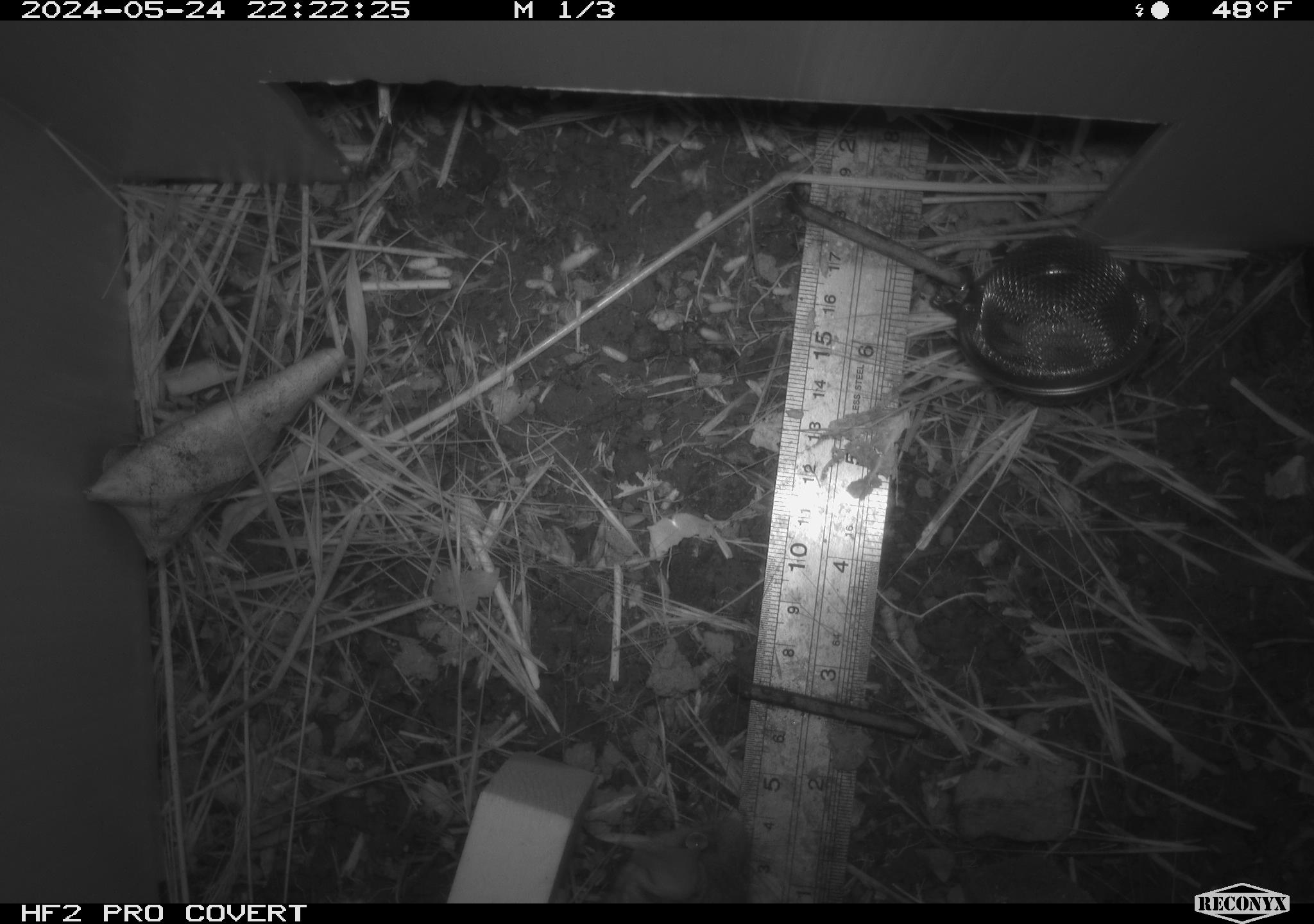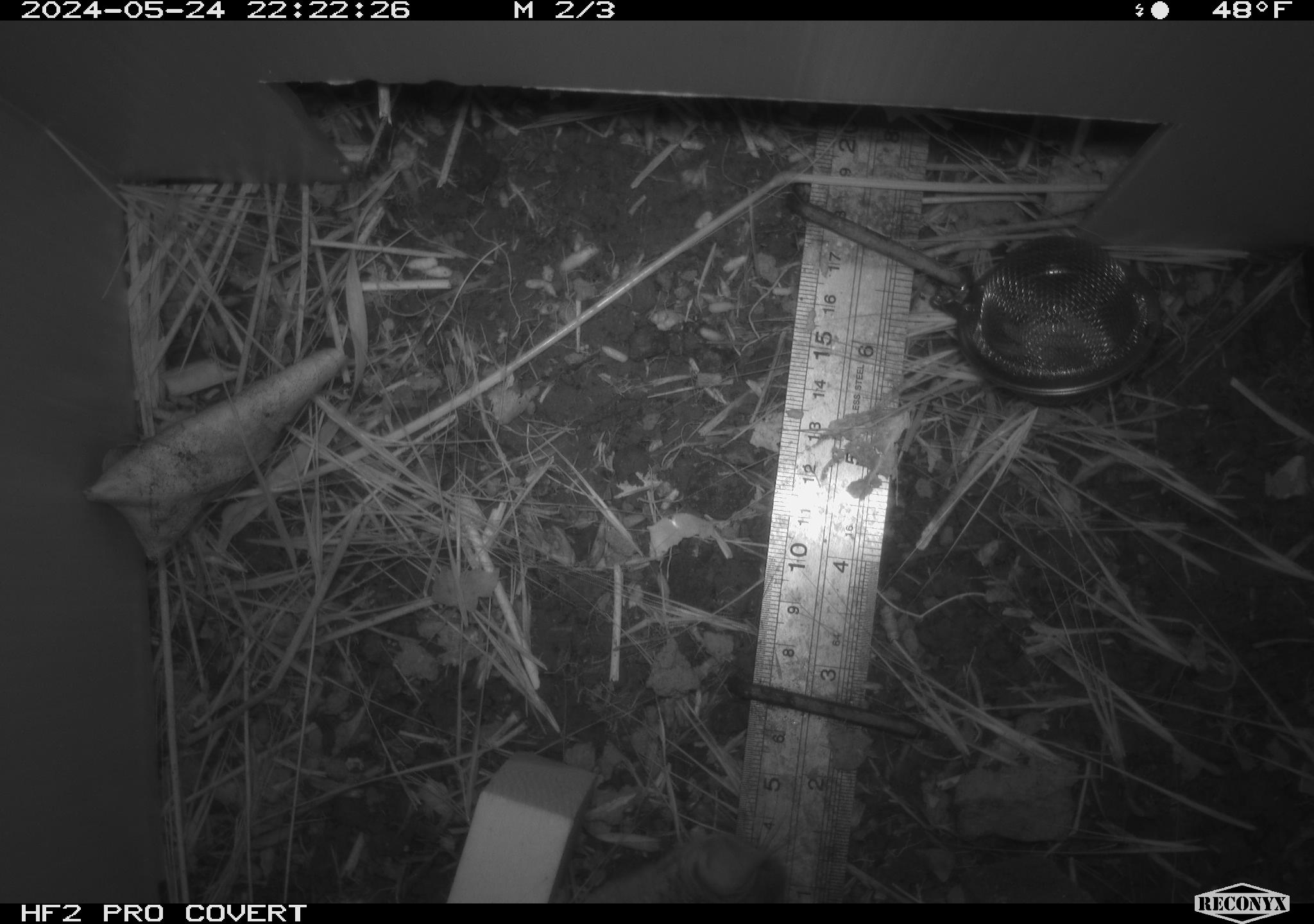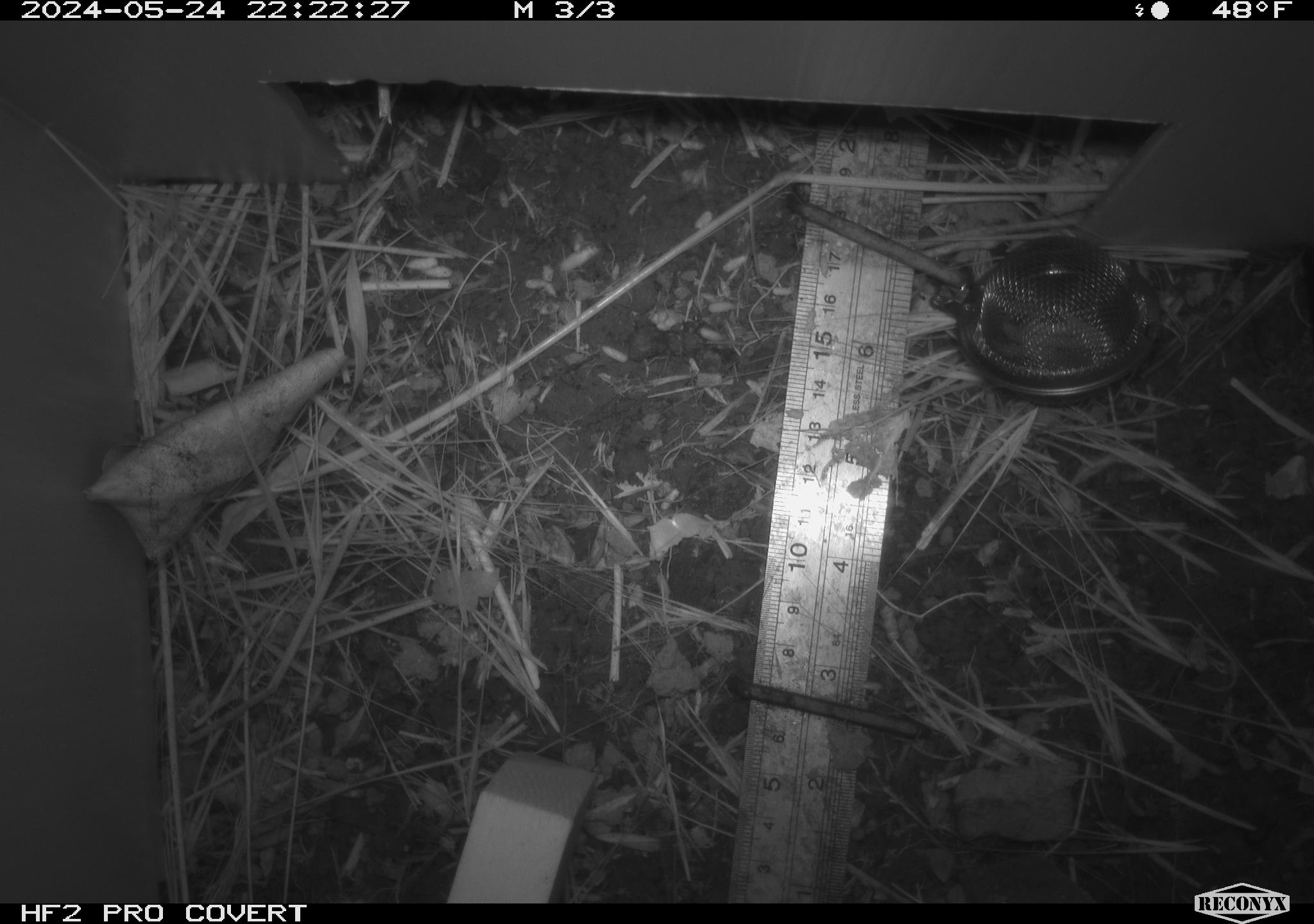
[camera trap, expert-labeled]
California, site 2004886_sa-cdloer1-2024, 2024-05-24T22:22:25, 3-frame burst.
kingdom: Animalia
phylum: Chordata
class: Mammalia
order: Rodentia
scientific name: Rodentia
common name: mouse species